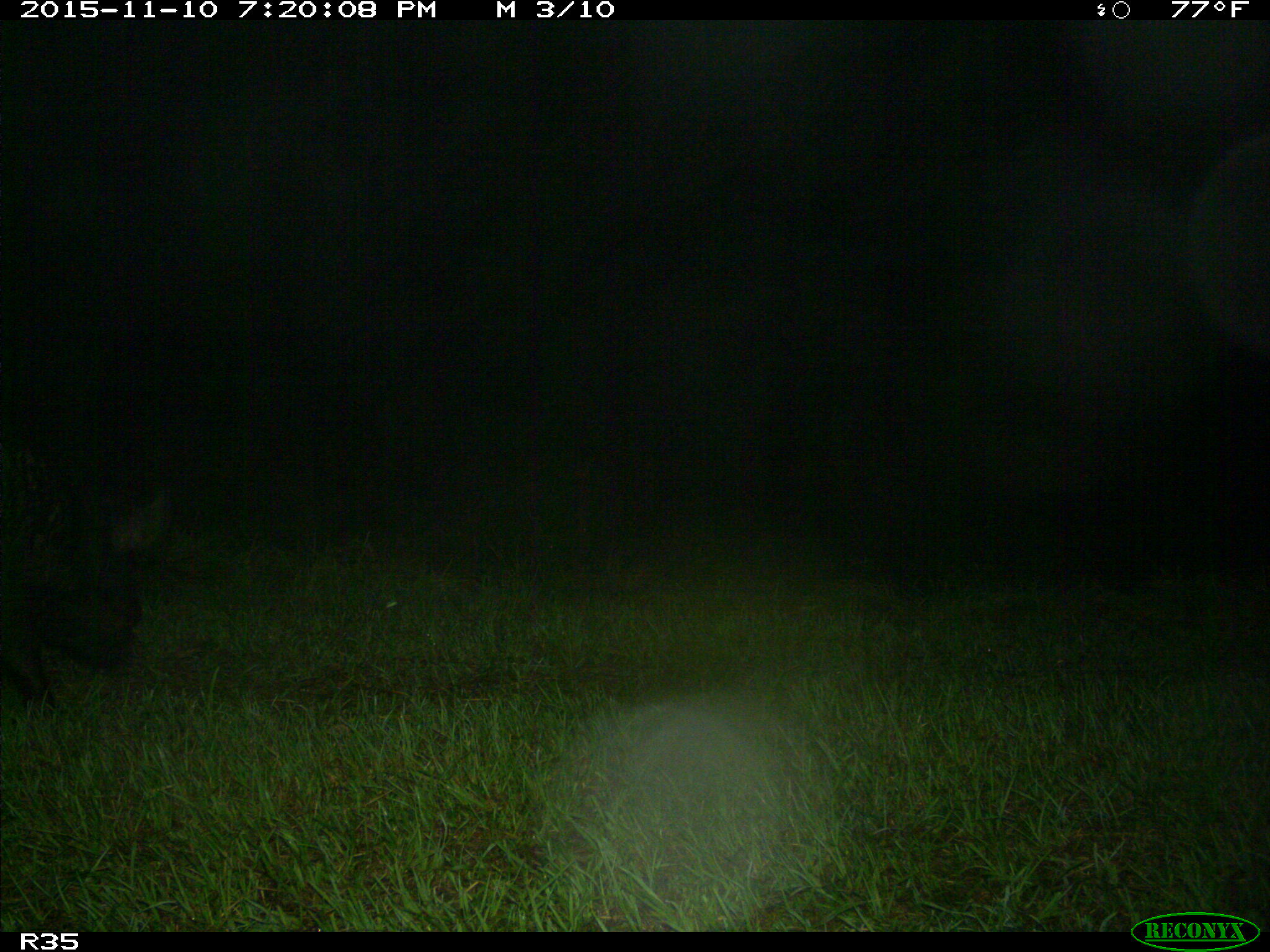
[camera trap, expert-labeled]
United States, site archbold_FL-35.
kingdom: Animalia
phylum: Chordata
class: Mammalia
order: Artiodactyla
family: Suidae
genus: Sus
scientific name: Sus scrofa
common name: wild boar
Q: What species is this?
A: Sus scrofa (wild boar).